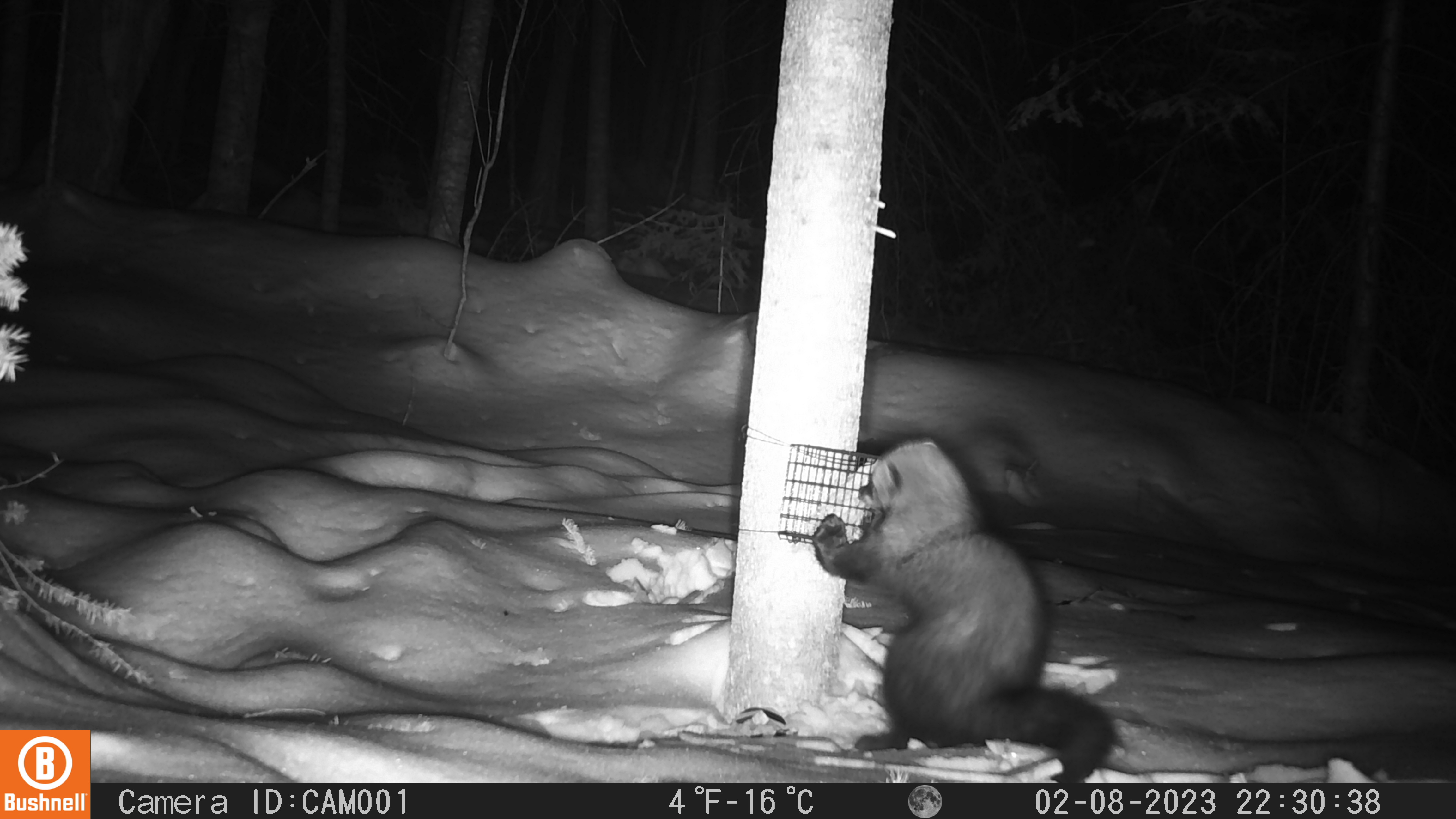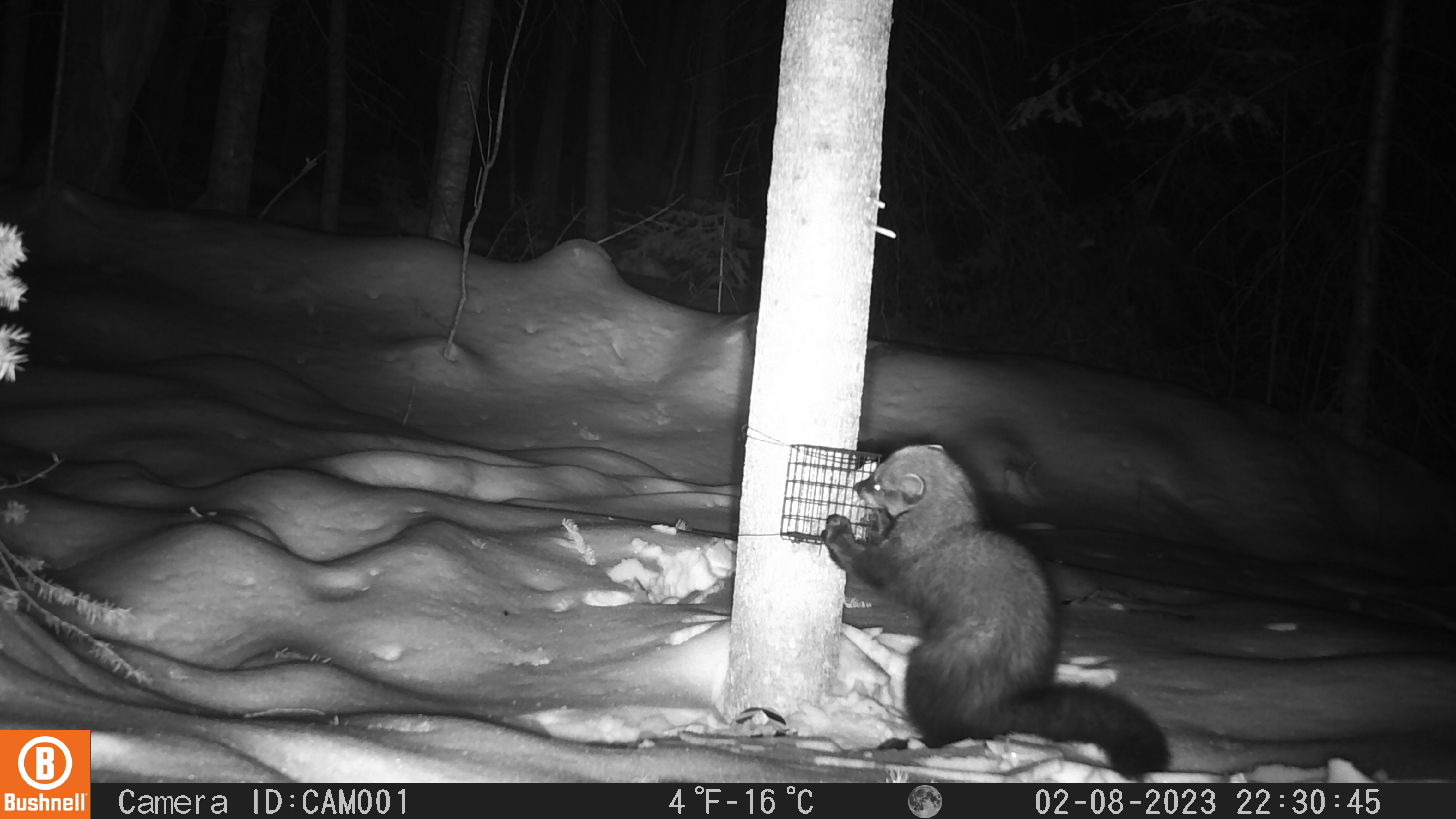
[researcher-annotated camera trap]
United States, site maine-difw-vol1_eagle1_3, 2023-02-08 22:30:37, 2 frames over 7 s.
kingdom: Animalia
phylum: Chordata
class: Mammalia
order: Carnivora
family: Mustelidae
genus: Pekania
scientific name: Pekania pennanti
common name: fisher